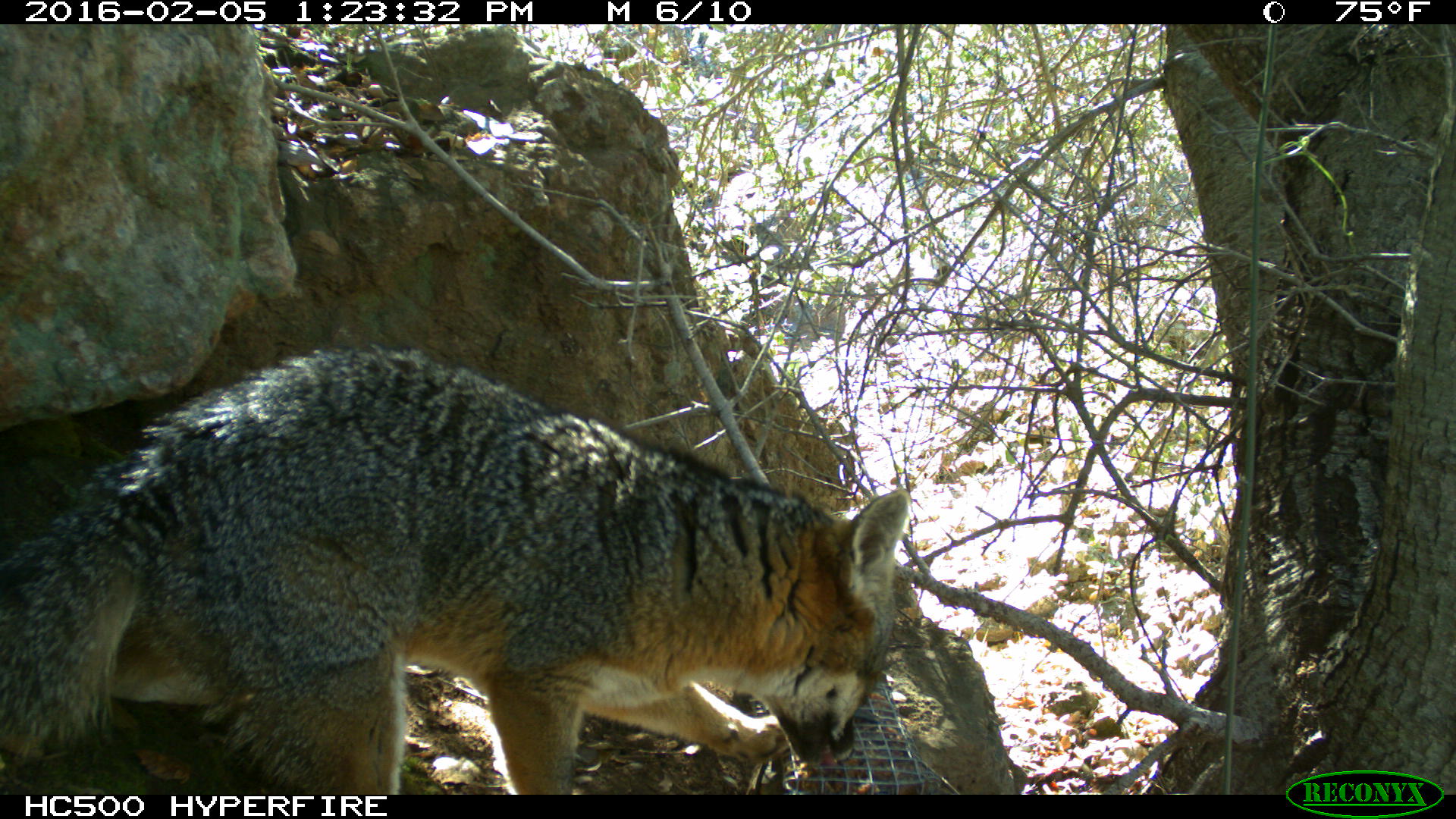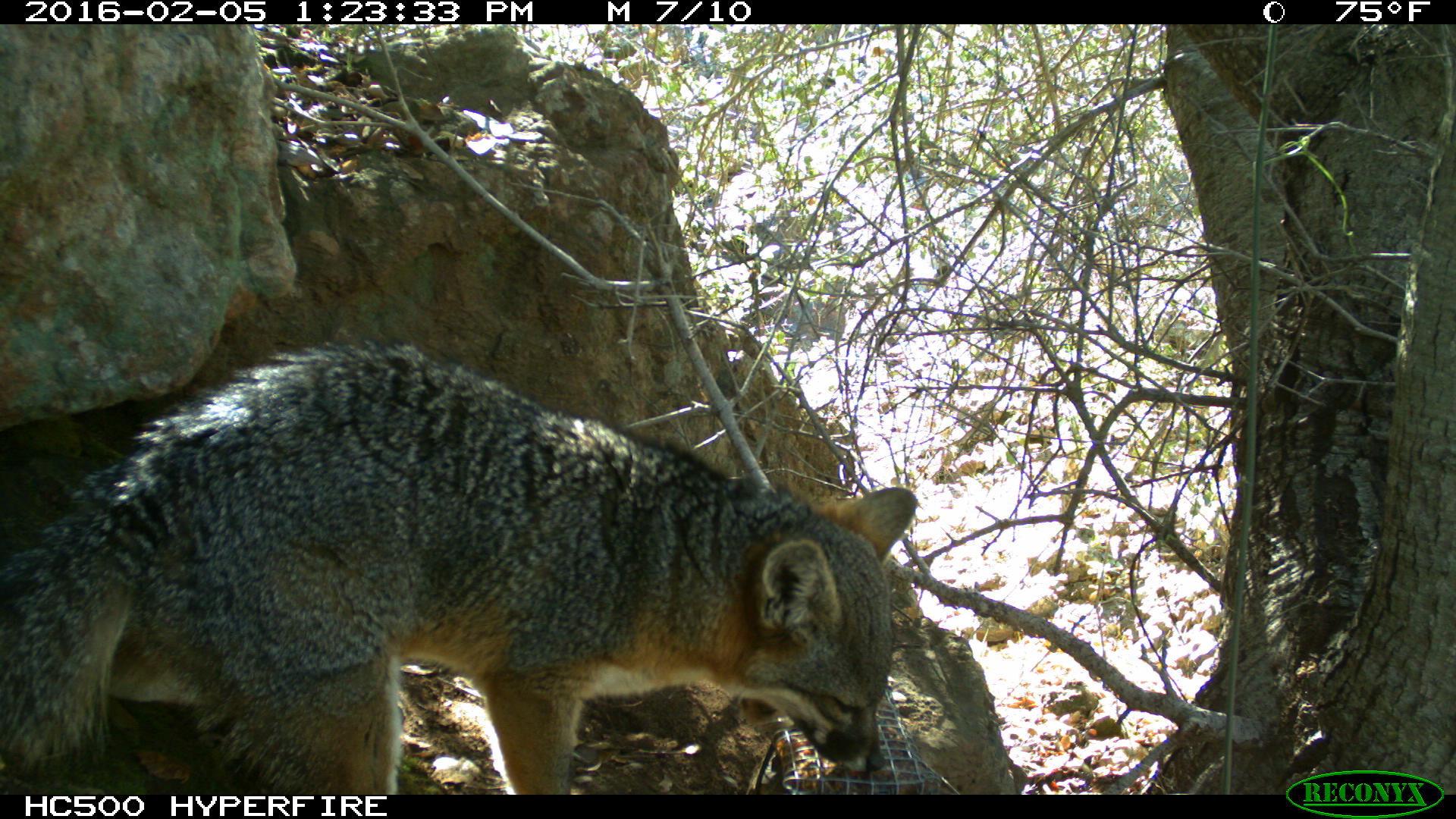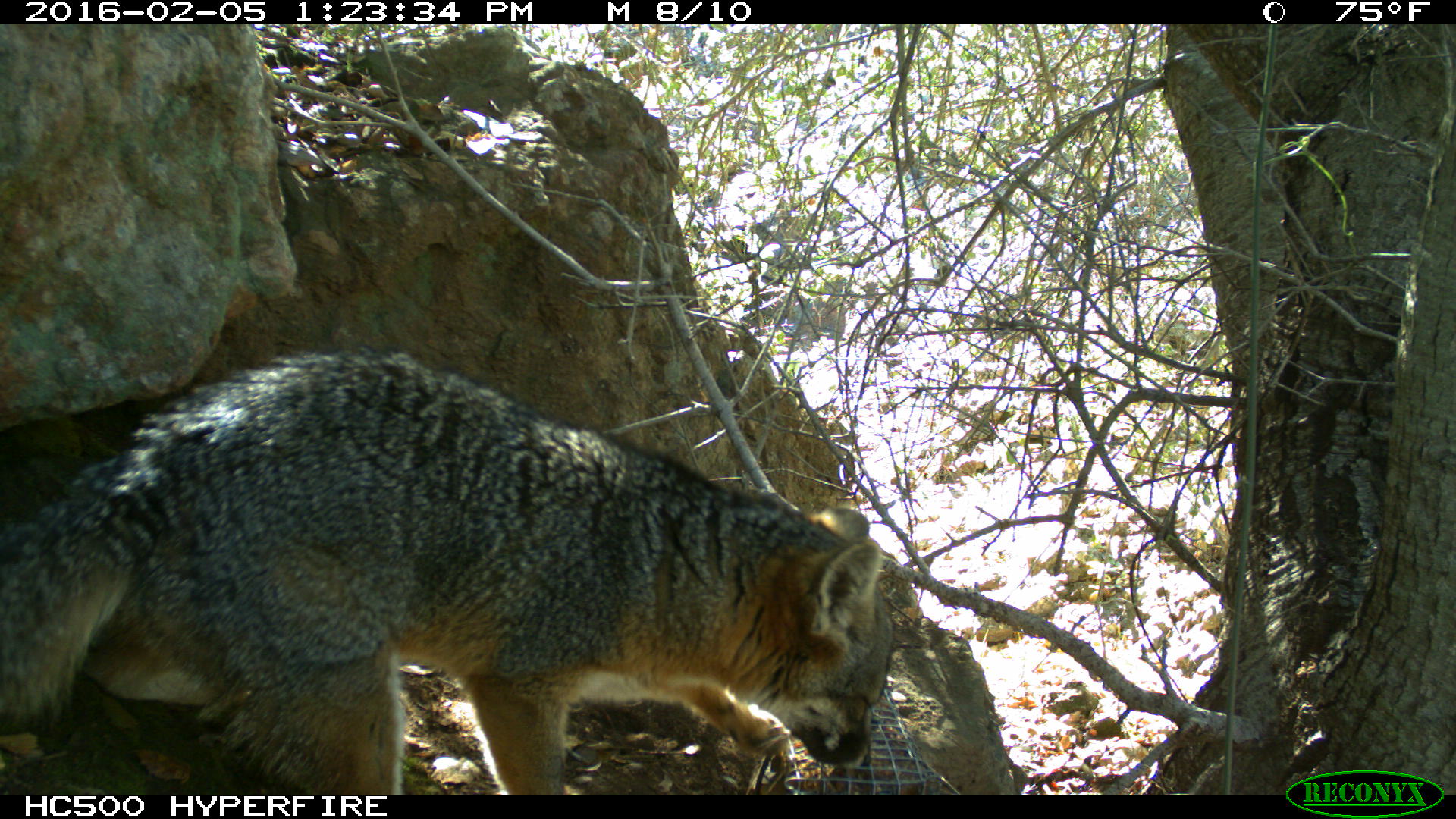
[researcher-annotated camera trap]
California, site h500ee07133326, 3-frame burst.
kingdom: Animalia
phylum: Chordata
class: Mammalia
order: Carnivora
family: Canidae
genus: Urocyon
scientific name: Urocyon littoralis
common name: island fox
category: fox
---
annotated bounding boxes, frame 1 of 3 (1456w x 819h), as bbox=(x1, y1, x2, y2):
fox: bbox=(0, 343, 913, 794)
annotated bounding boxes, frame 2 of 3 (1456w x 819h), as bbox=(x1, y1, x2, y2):
fox: bbox=(0, 340, 915, 792)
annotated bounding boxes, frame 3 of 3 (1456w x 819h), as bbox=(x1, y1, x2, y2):
fox: bbox=(0, 349, 892, 794)